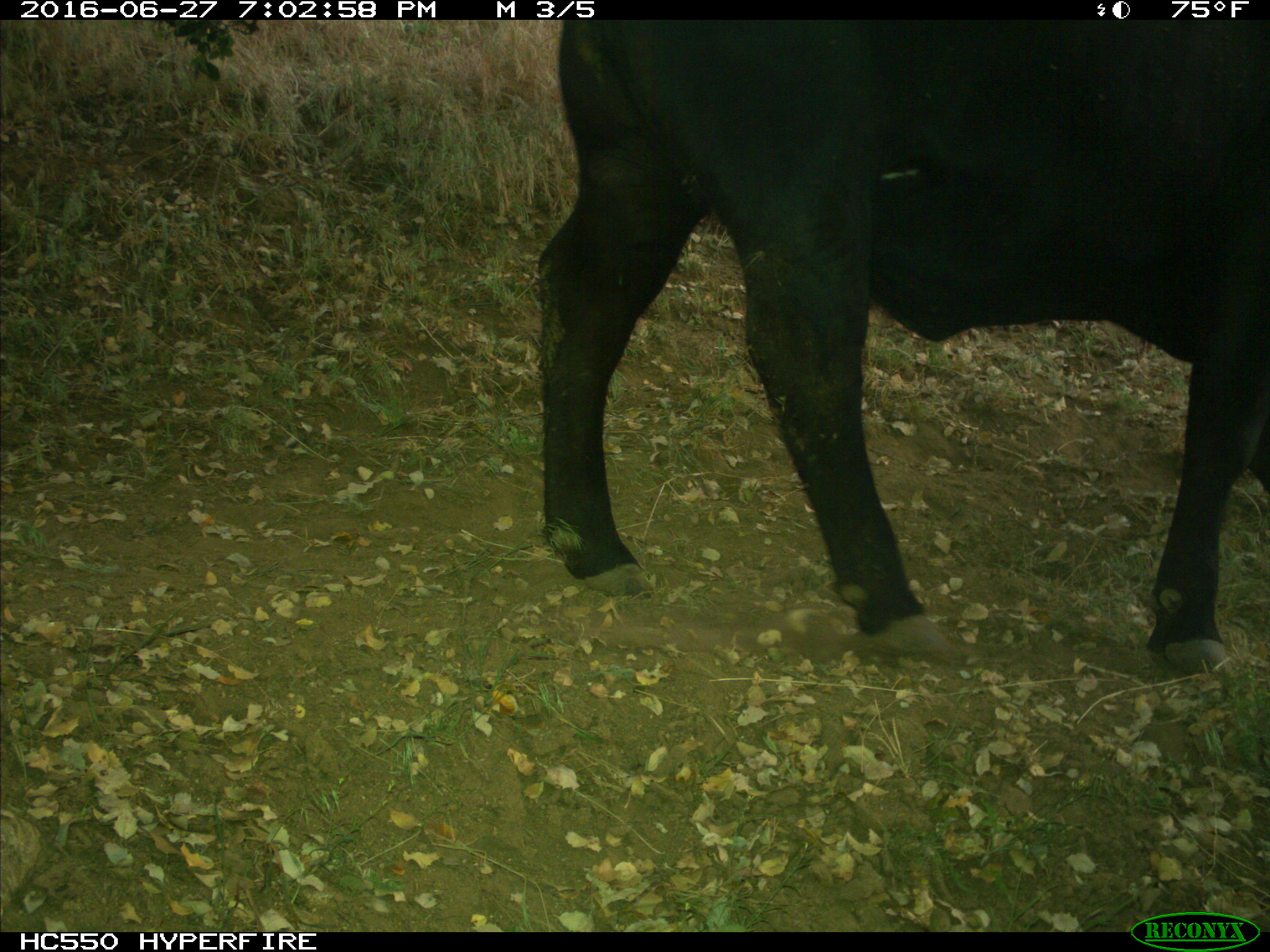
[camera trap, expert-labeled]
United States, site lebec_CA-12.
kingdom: Animalia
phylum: Chordata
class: Mammalia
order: Artiodactyla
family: Bovidae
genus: Bos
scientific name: Bos taurus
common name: domestic cow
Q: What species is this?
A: Bos taurus (domestic cow).